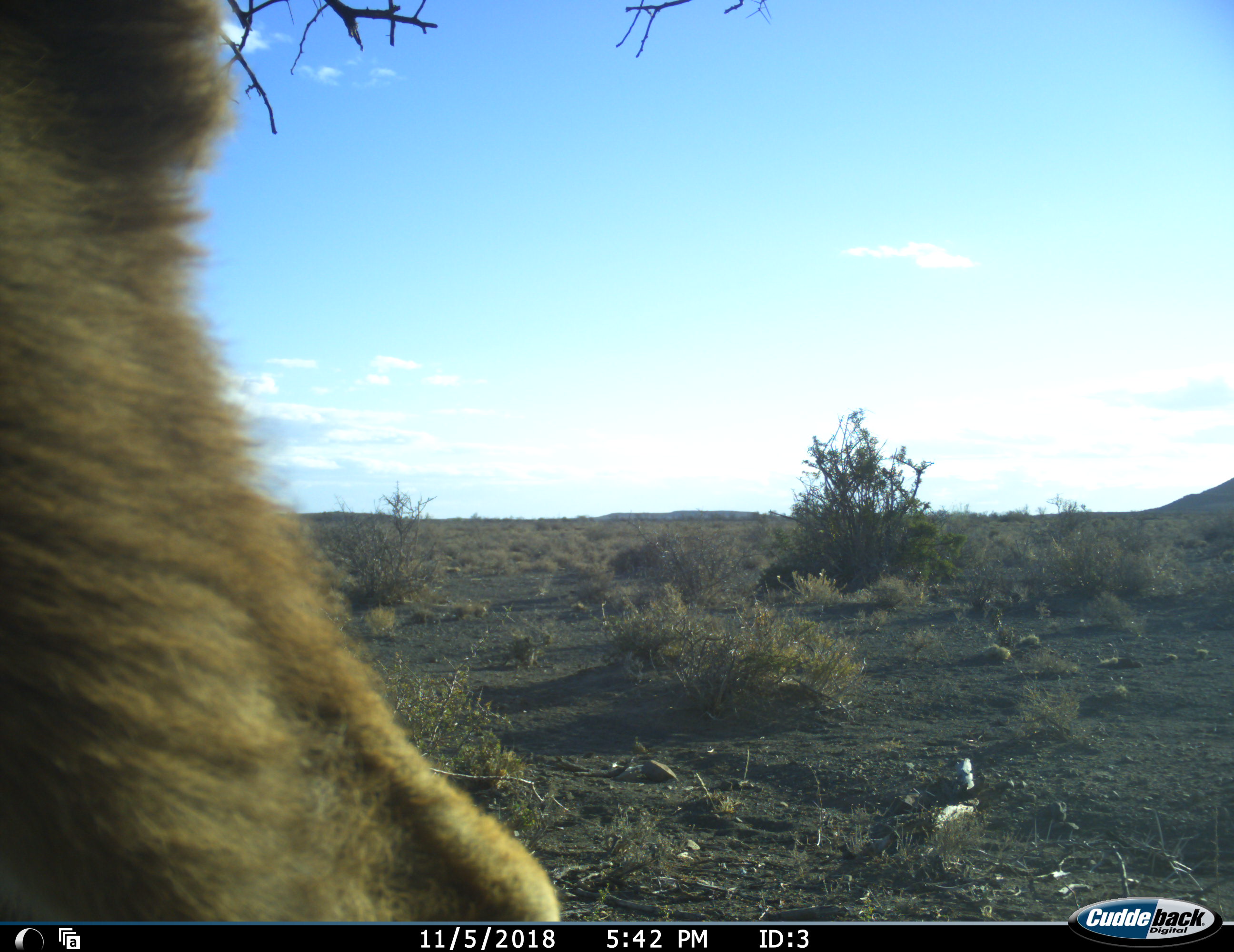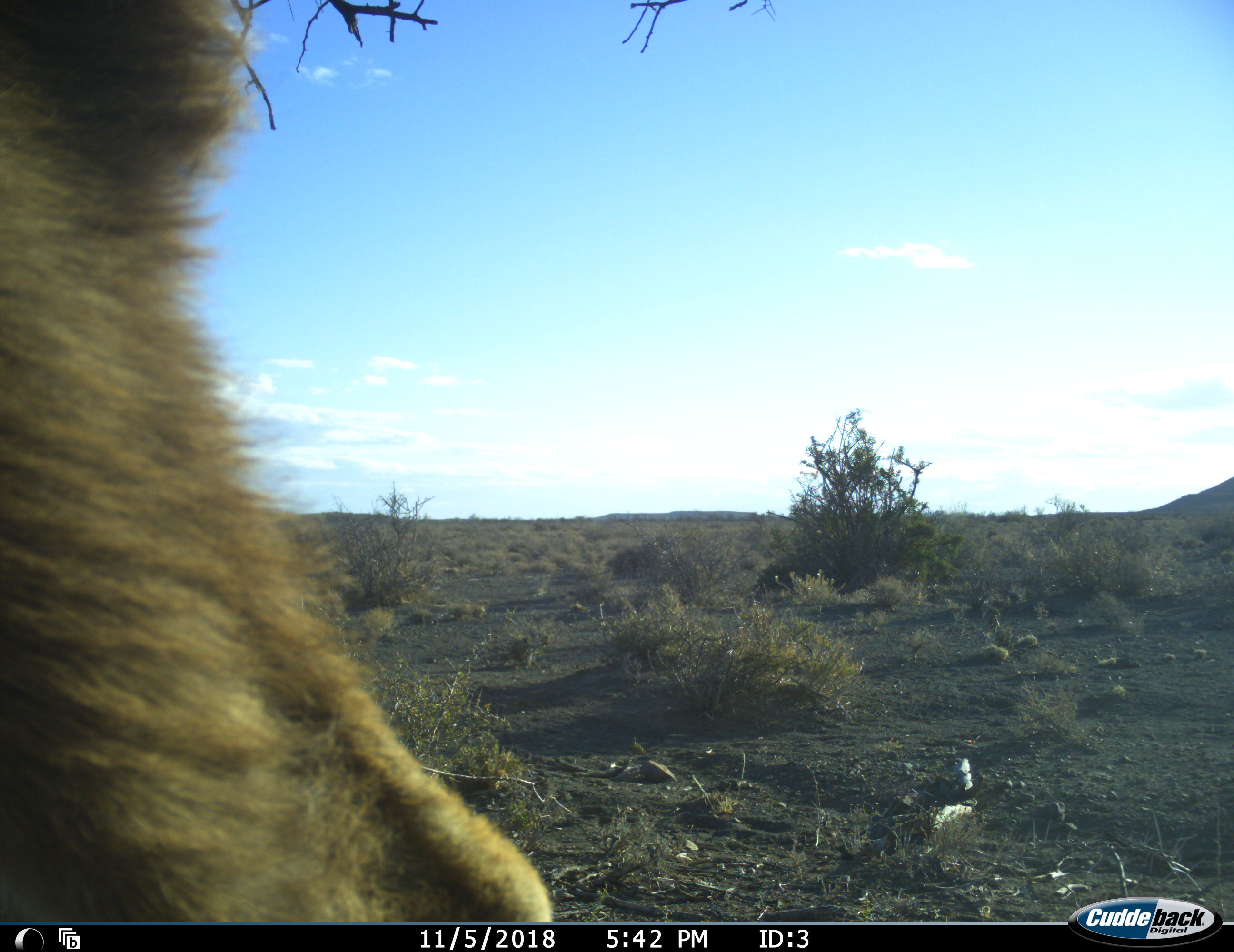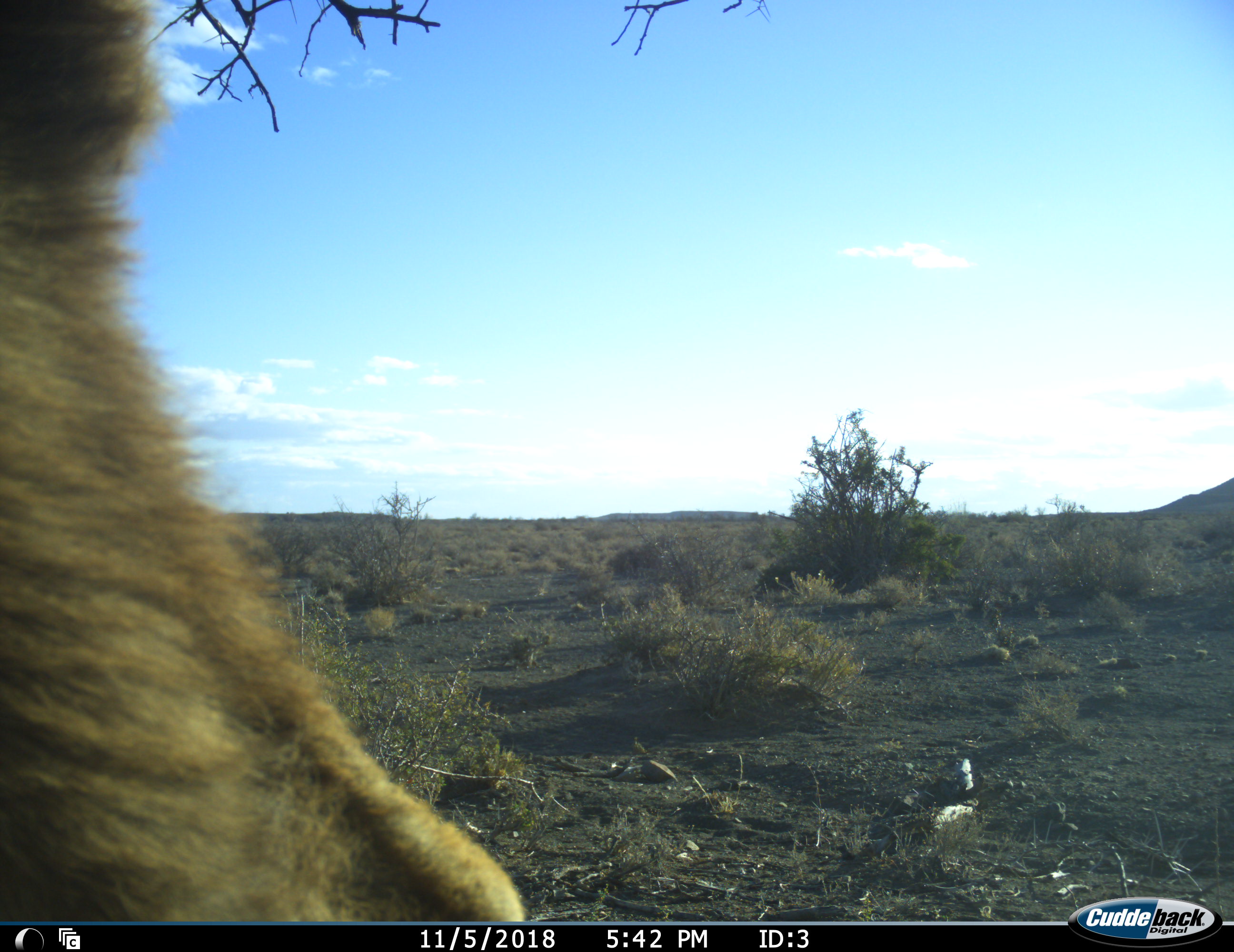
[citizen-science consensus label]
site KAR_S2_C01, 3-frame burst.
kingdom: Animalia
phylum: Chordata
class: Mammalia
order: Artiodactyla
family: Bovidae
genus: Tragelaphus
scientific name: Tragelaphus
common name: kudu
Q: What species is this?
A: Kudu (Tragelaphus).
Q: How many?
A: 1.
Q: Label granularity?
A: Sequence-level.